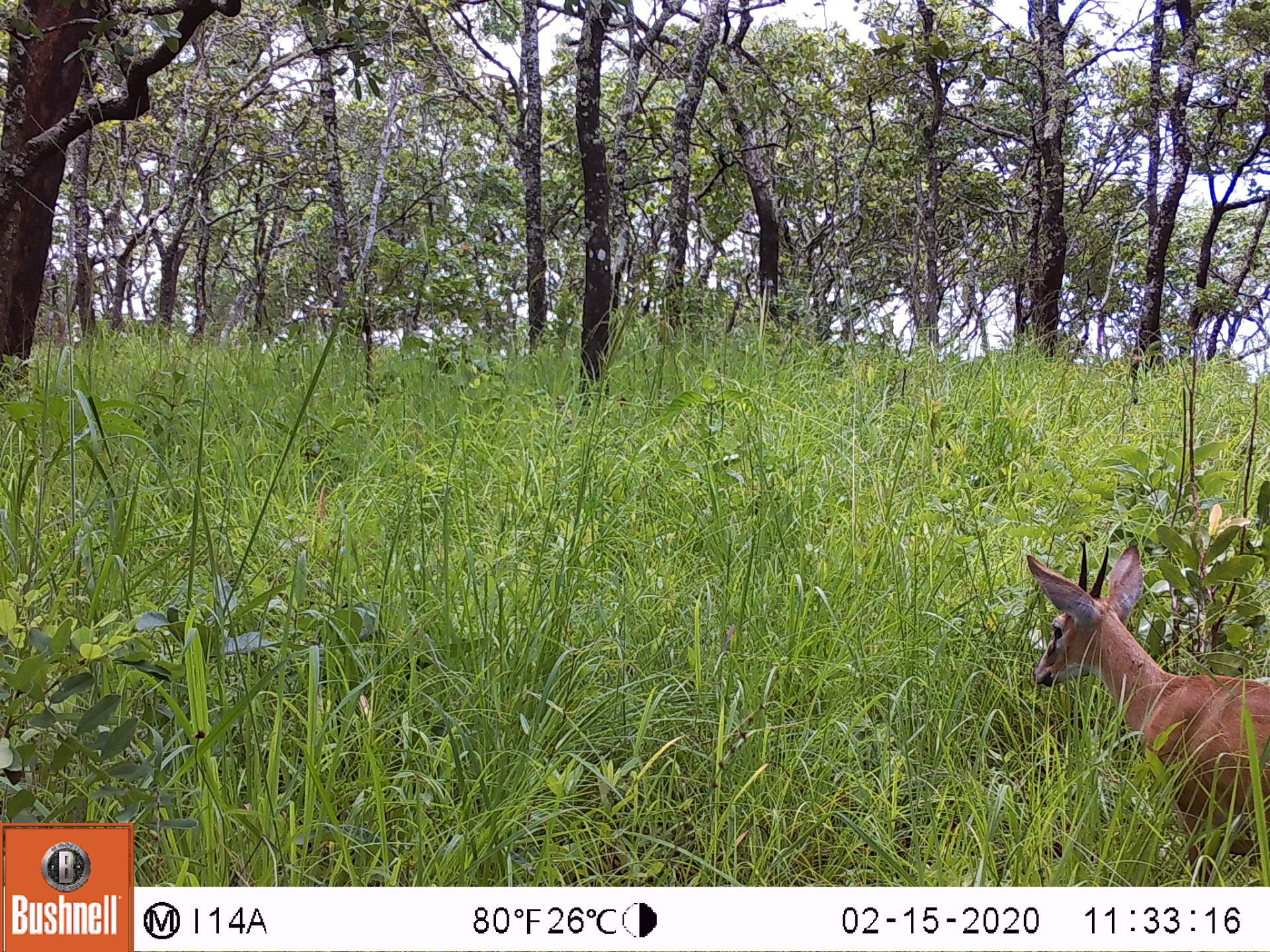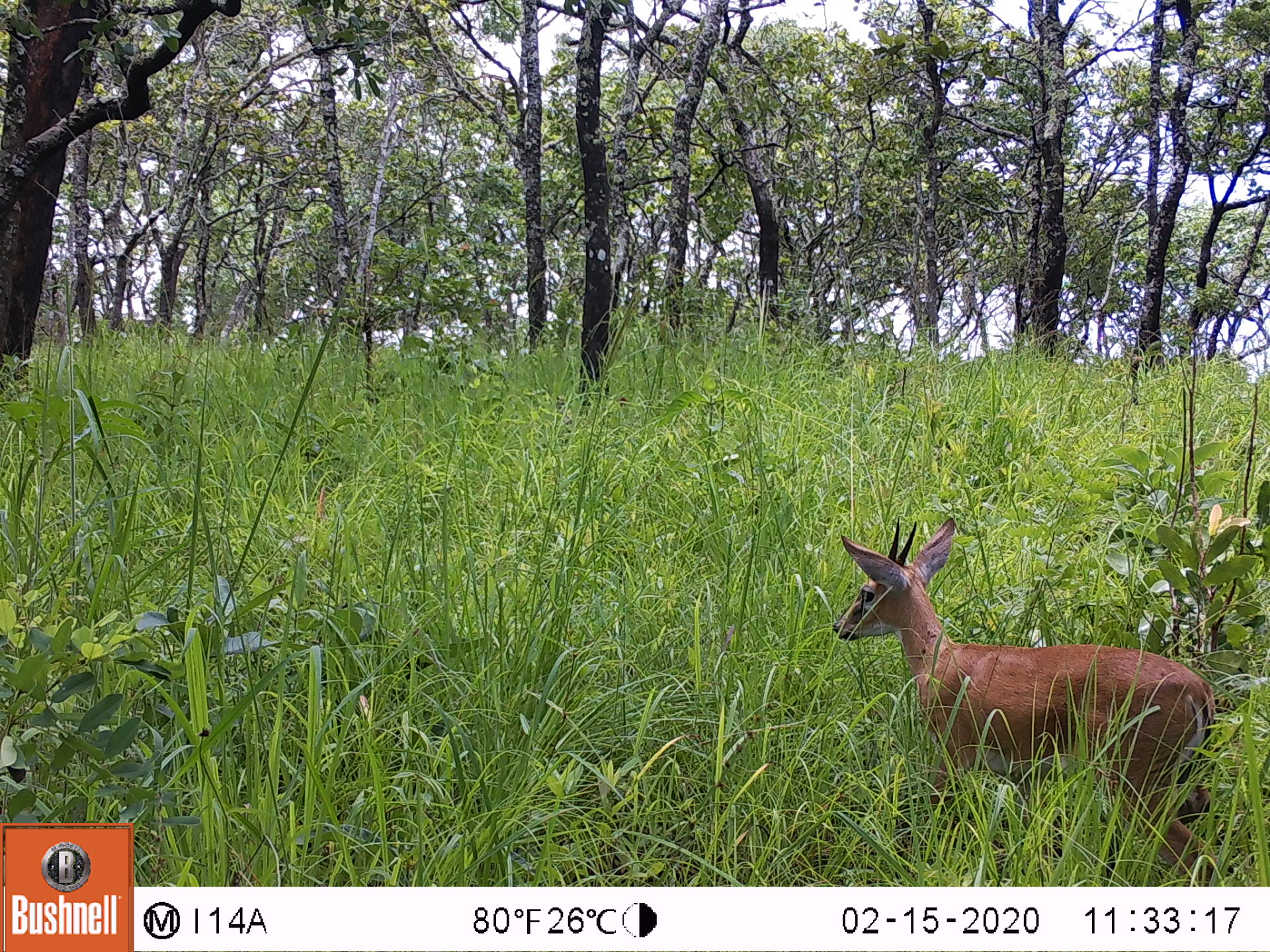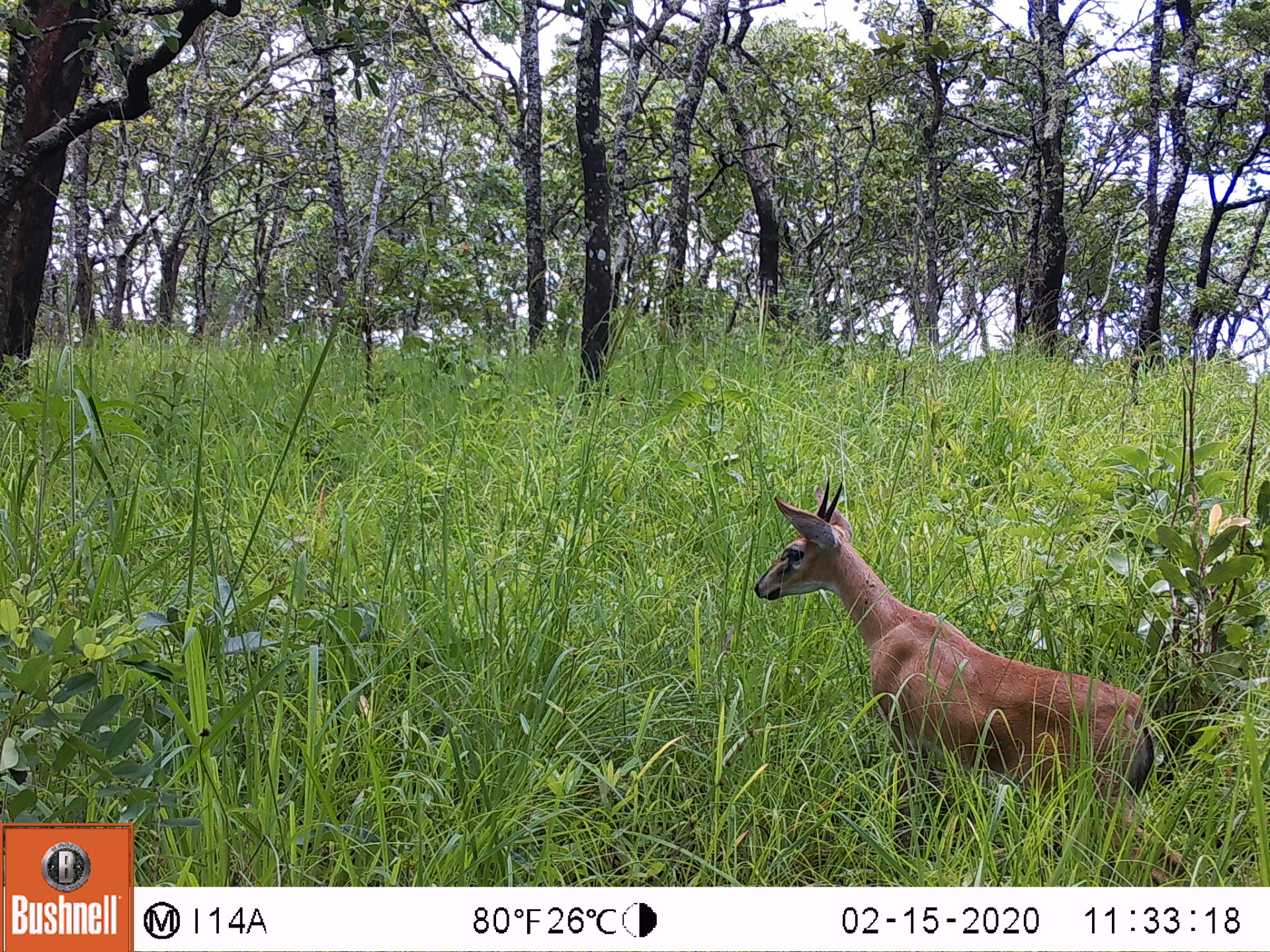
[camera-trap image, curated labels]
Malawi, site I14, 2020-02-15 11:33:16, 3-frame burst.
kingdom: Animalia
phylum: Chordata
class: Mammalia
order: Artiodactyla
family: Bovidae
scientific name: Antilopinae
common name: small antelope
Small antelope (Antilopinae), count 1.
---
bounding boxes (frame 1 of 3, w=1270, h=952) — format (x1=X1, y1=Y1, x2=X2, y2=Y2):
small antelope: (x1=1016, y1=533, x2=1266, y2=880)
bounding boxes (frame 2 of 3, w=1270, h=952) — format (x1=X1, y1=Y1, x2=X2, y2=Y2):
small antelope: (x1=826, y1=511, x2=1222, y2=884)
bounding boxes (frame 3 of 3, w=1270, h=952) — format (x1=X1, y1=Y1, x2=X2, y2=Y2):
small antelope: (x1=751, y1=474, x2=1202, y2=884)